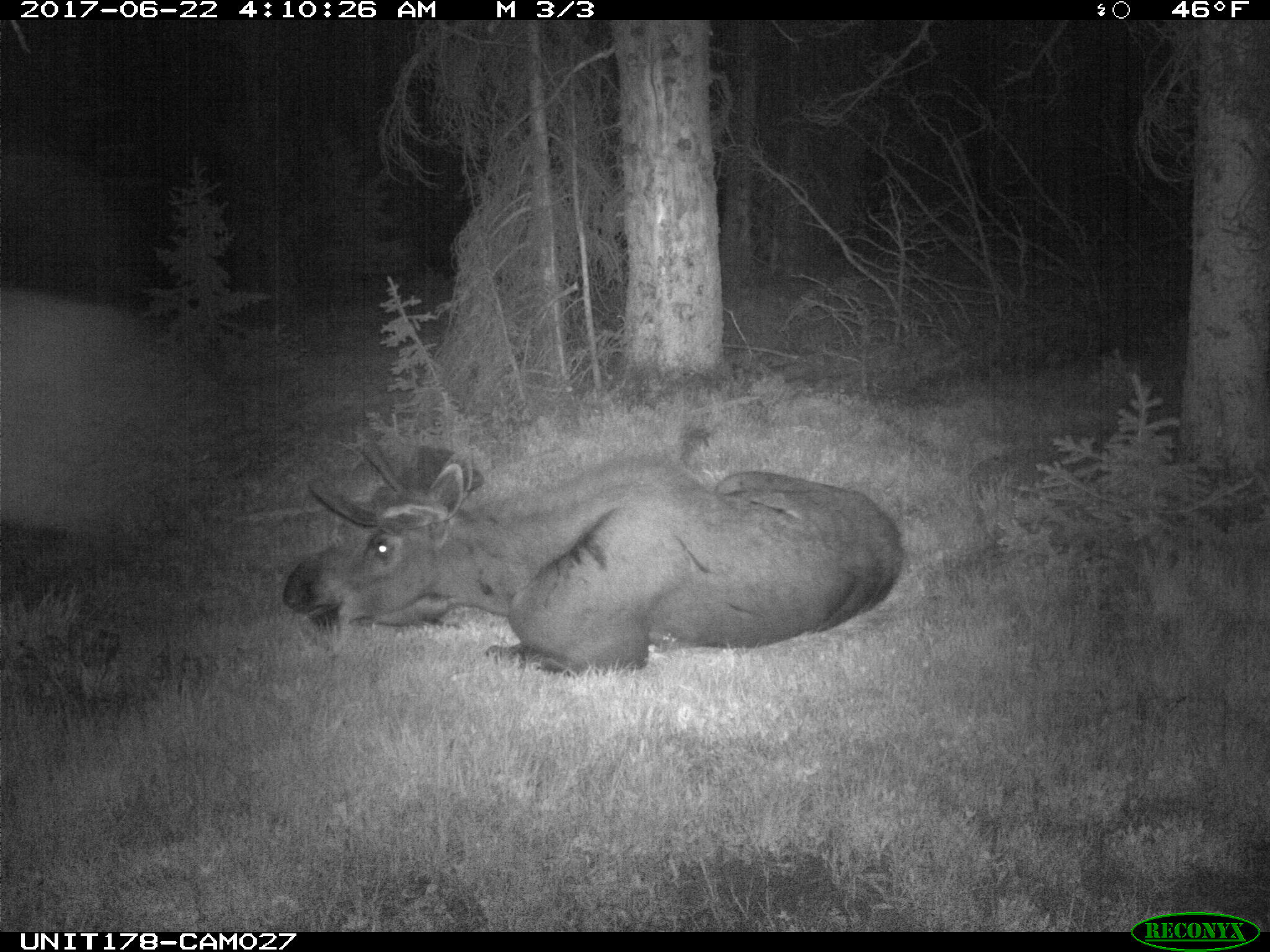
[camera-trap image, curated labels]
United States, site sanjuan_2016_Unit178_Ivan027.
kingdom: Animalia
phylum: Chordata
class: Mammalia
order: Artiodactyla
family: Cervidae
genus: Alces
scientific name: Alces alces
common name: moose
Alces alces (moose).